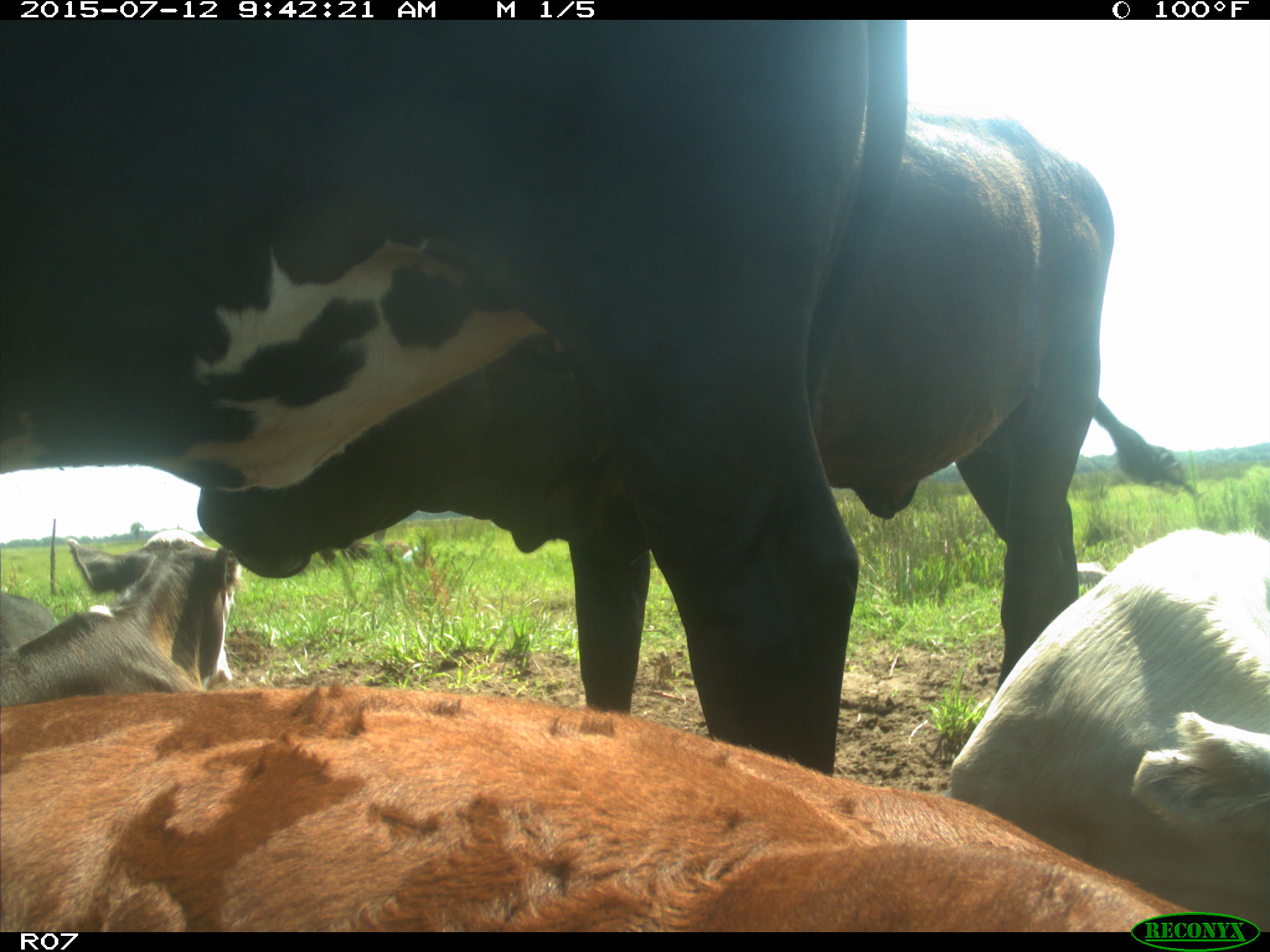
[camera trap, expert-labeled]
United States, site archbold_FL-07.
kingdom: Animalia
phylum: Chordata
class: Mammalia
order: Artiodactyla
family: Bovidae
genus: Bos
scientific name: Bos taurus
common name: domestic cow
Bos taurus (domestic cow).